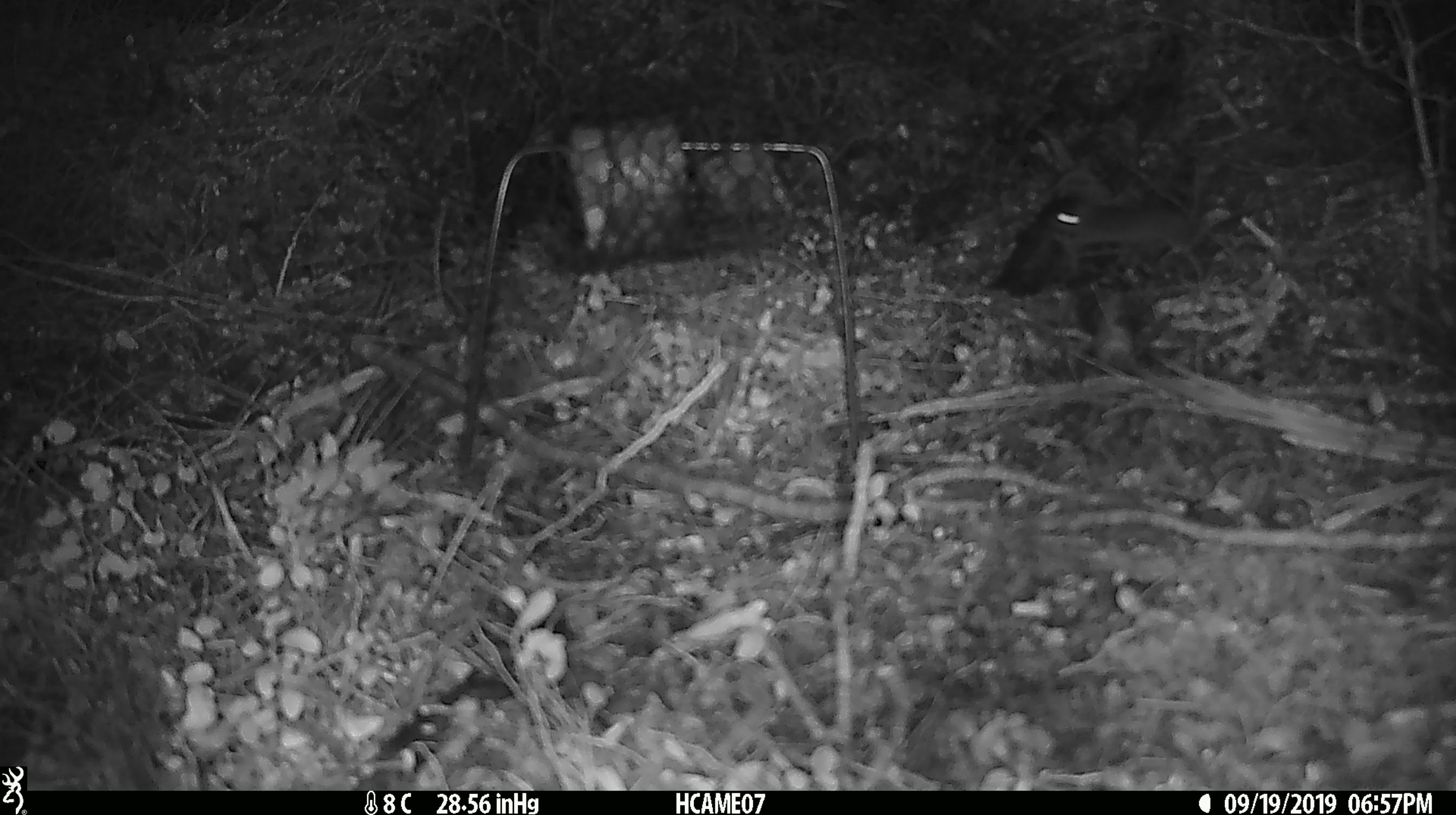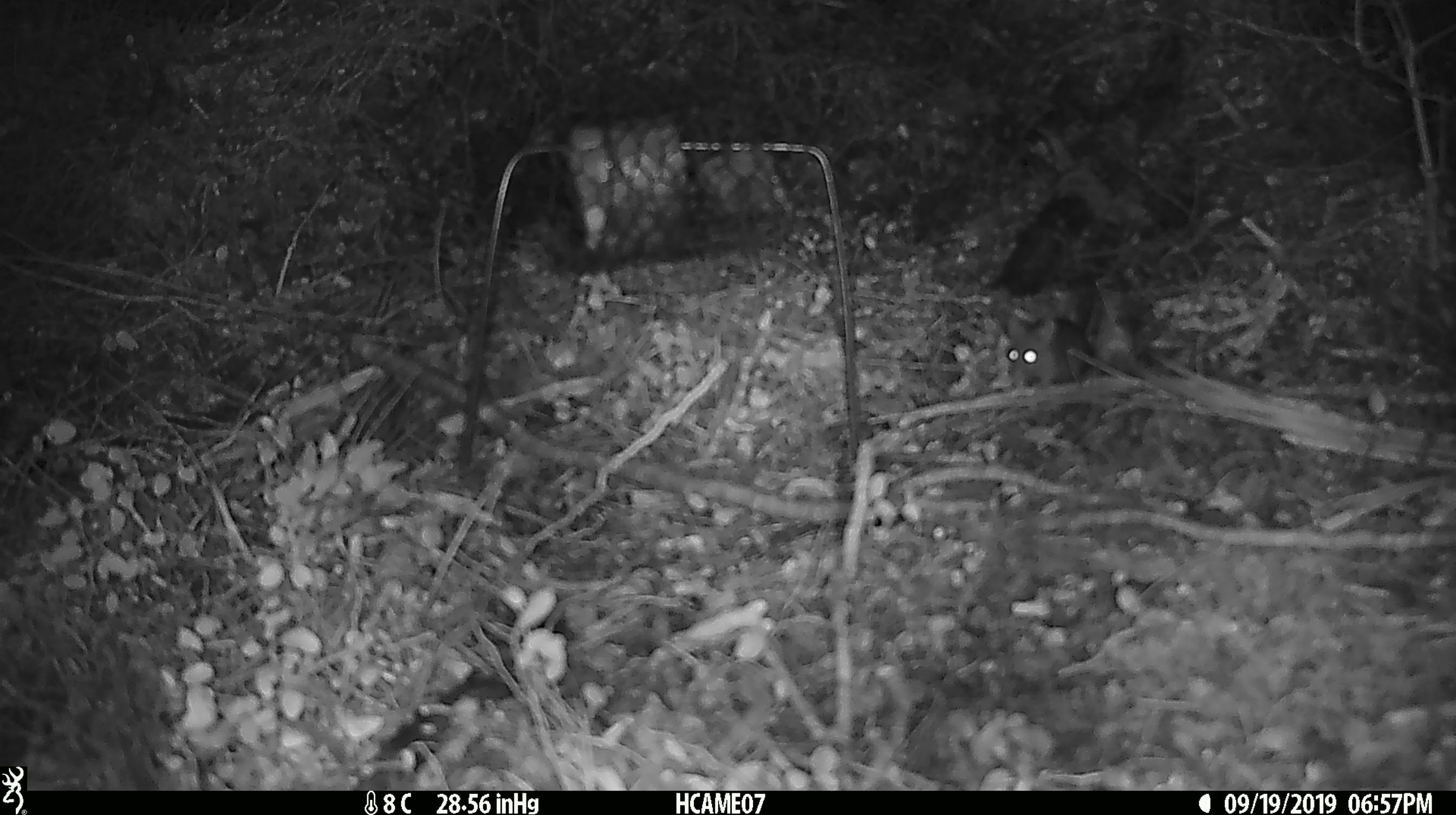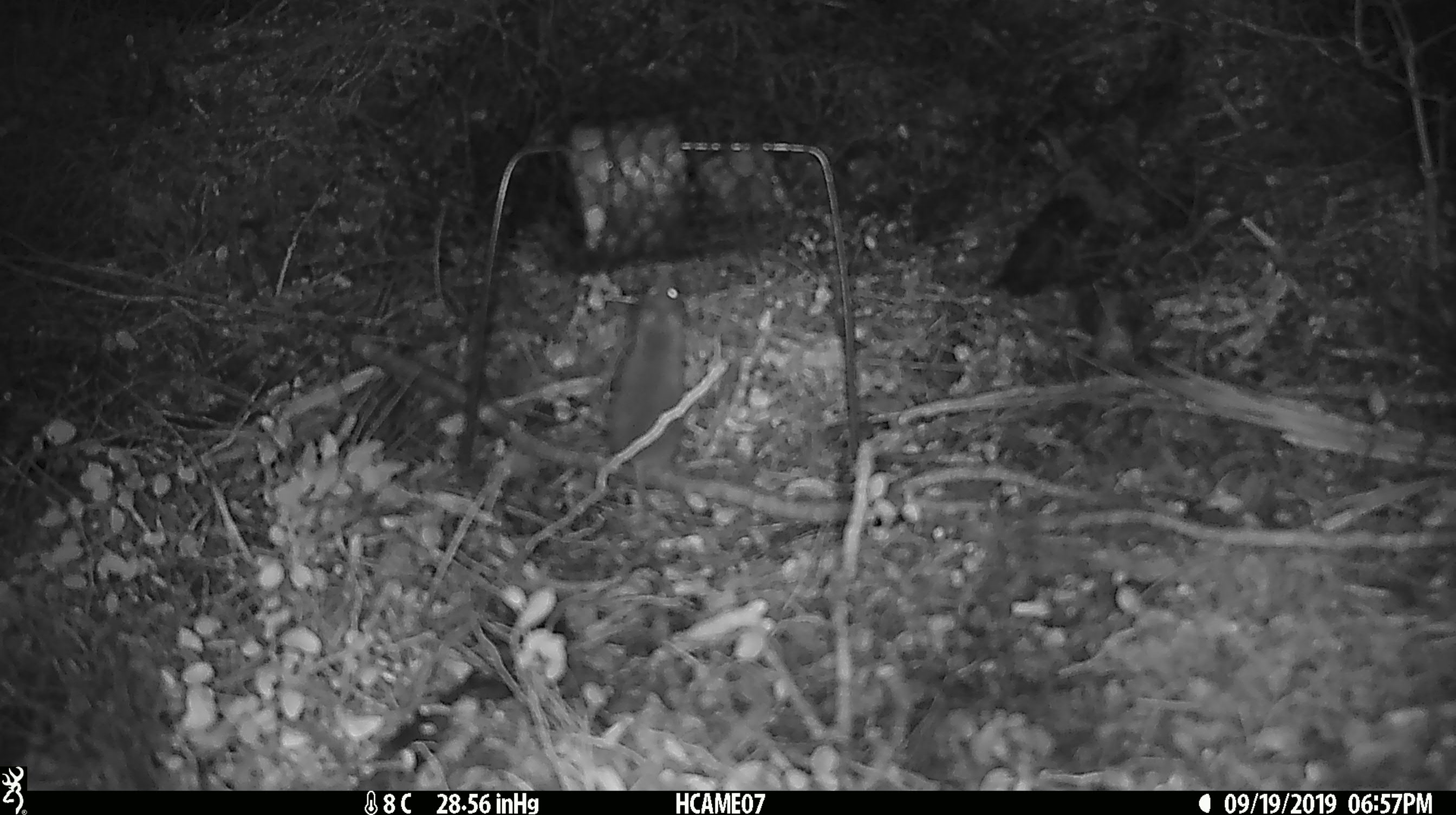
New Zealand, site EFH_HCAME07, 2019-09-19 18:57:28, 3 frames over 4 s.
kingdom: Animalia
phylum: Chordata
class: Mammalia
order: Rodentia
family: Muridae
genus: Mus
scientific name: Mus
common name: mouse